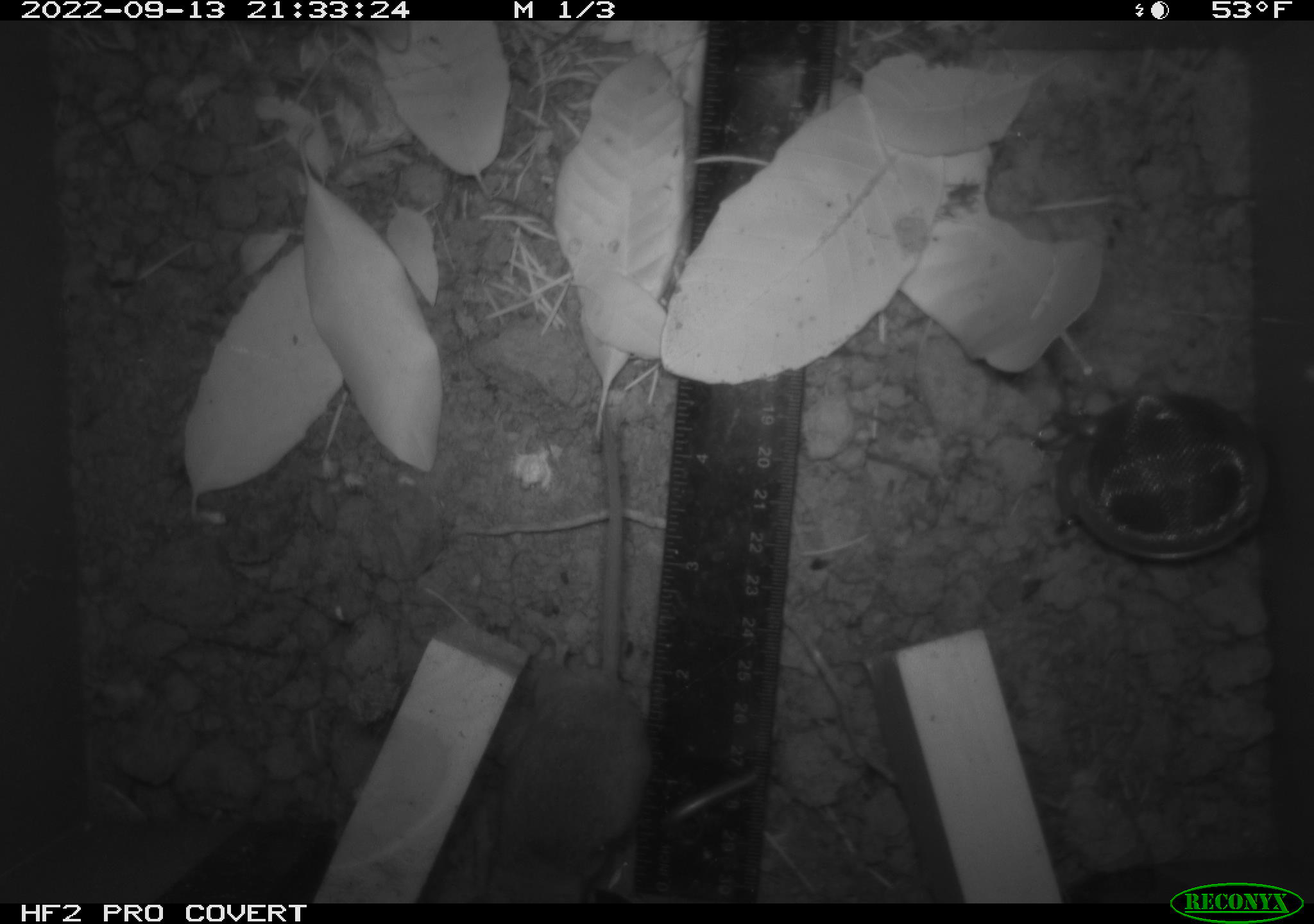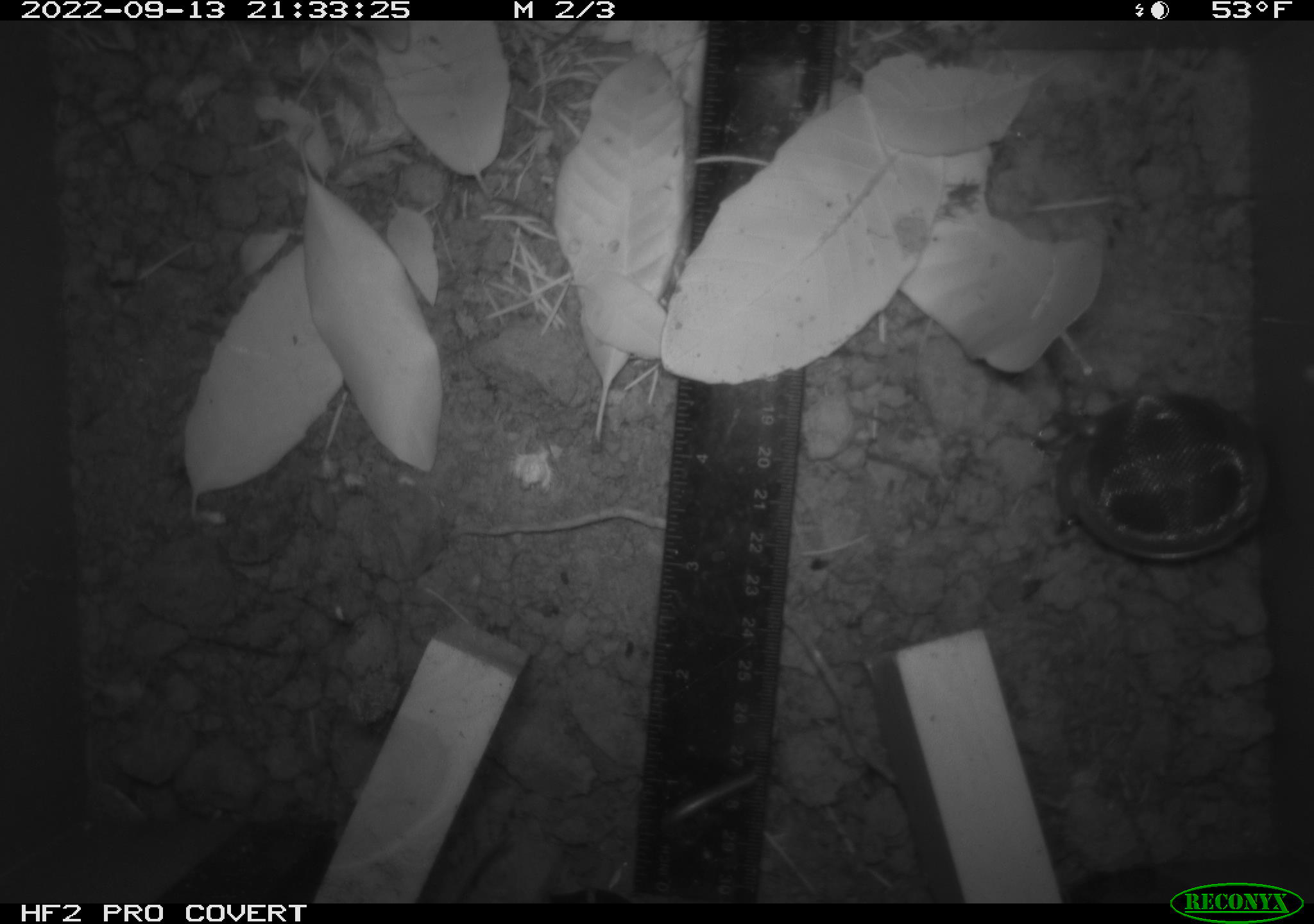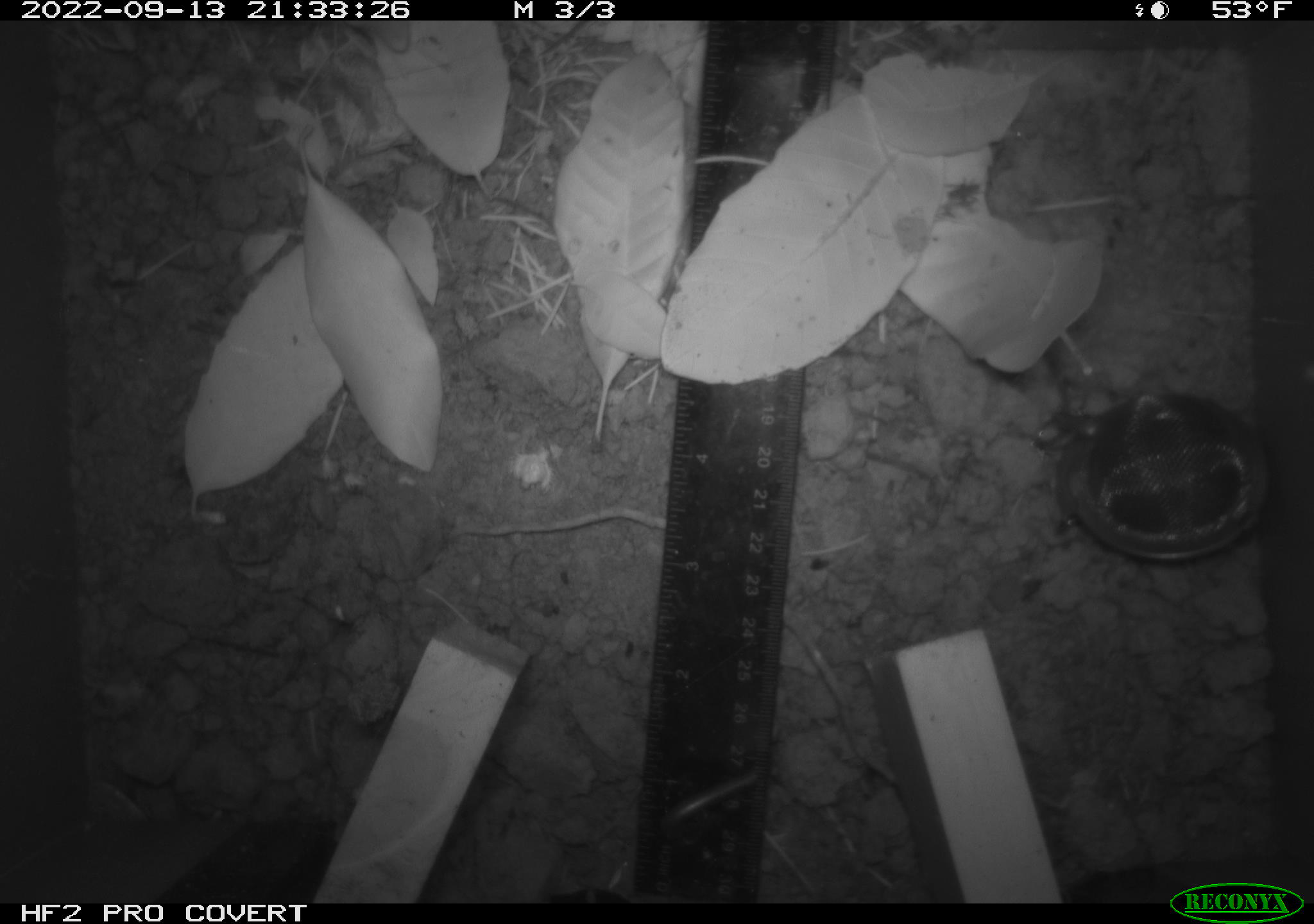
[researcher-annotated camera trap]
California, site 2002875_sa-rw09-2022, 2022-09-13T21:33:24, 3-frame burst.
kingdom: Animalia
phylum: Chordata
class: Mammalia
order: Rodentia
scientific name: Rodentia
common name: rodent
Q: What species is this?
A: Rodent (Rodentia).